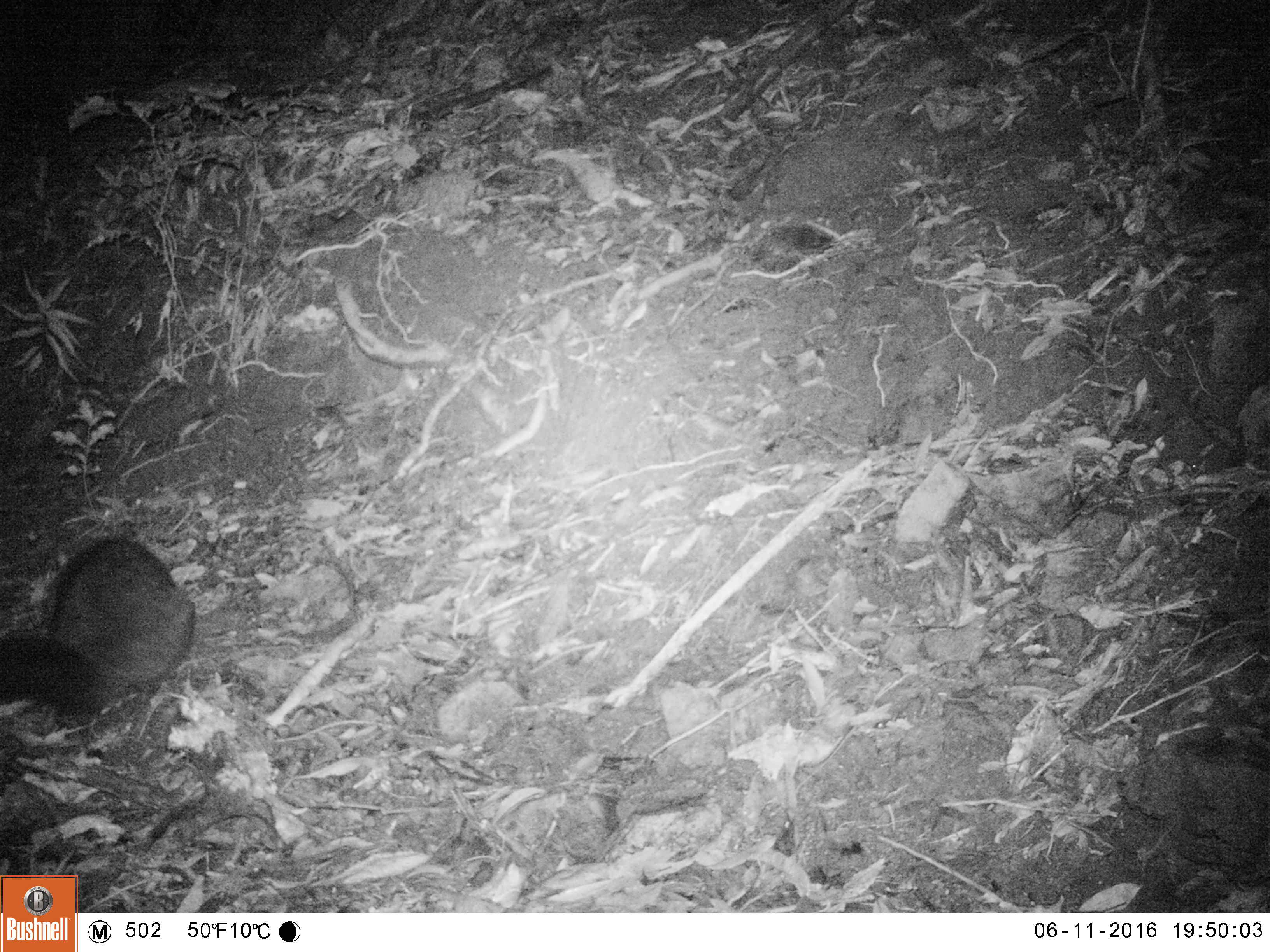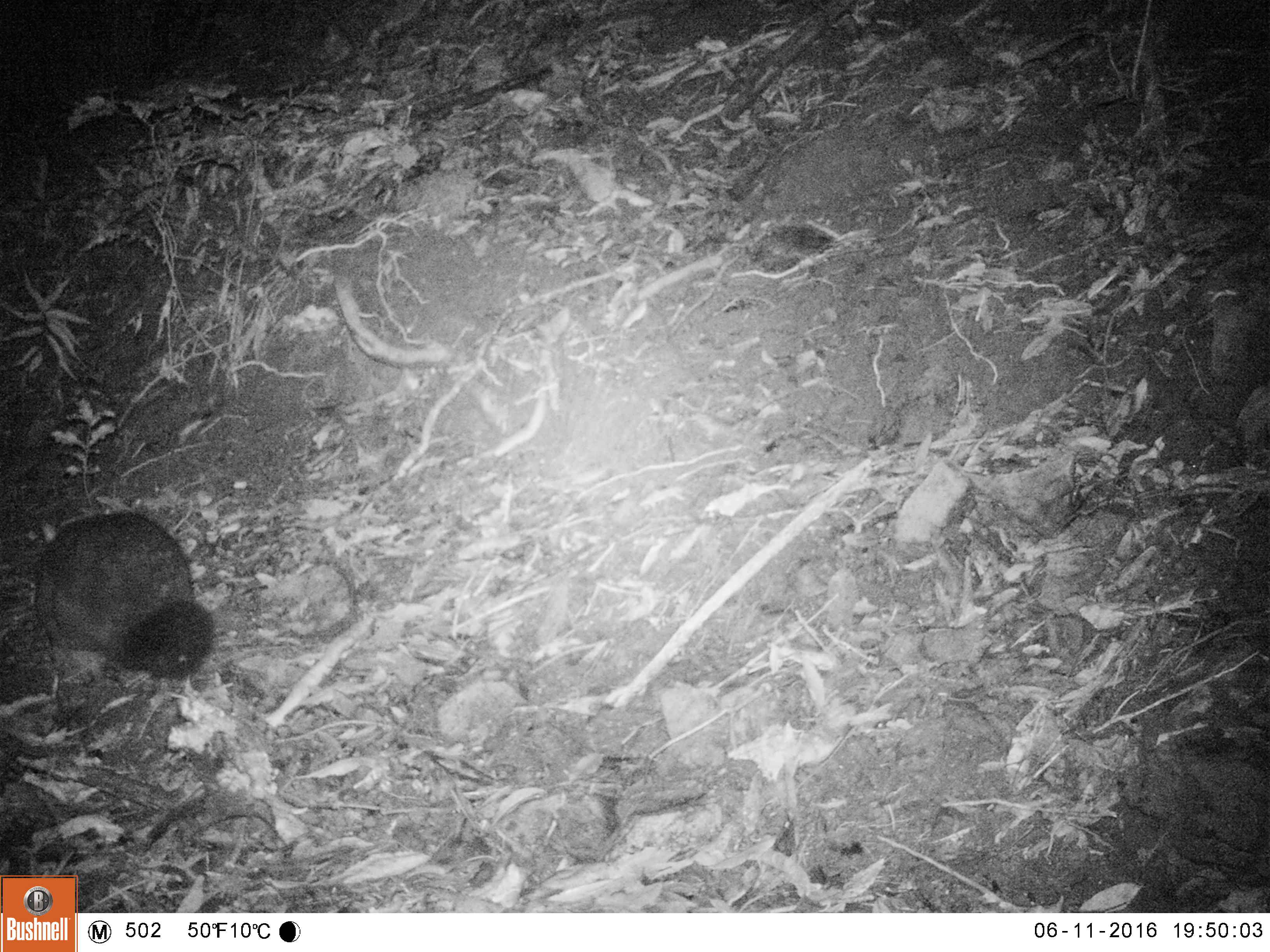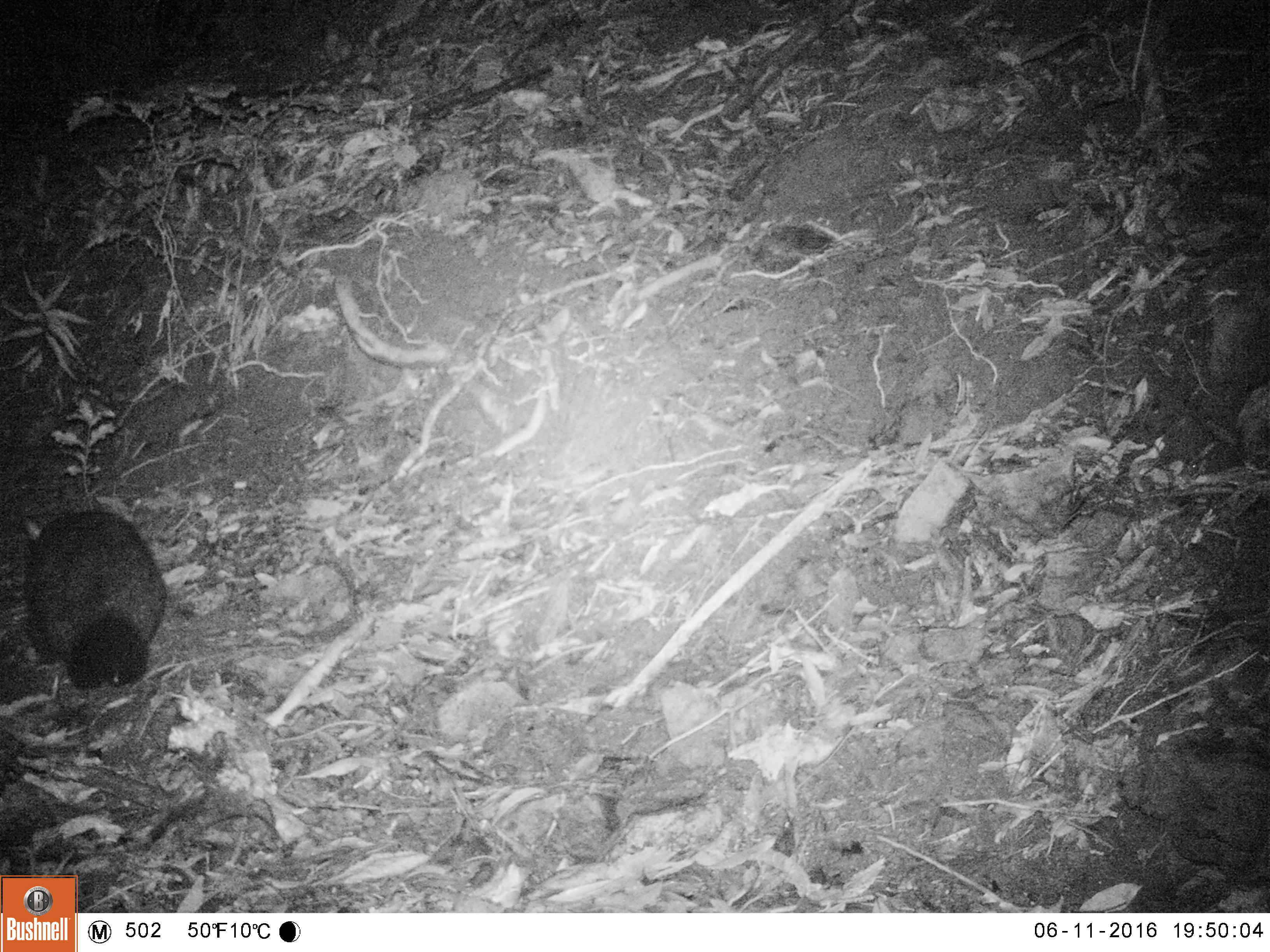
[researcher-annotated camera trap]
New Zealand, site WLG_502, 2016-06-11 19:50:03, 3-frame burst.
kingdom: Animalia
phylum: Chordata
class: Mammalia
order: Diprotodontia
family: Phalangeridae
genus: Trichosurus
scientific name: Trichosurus vulpecula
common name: common brushtail possum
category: possum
Possum (common brushtail possum) (Trichosurus vulpecula).